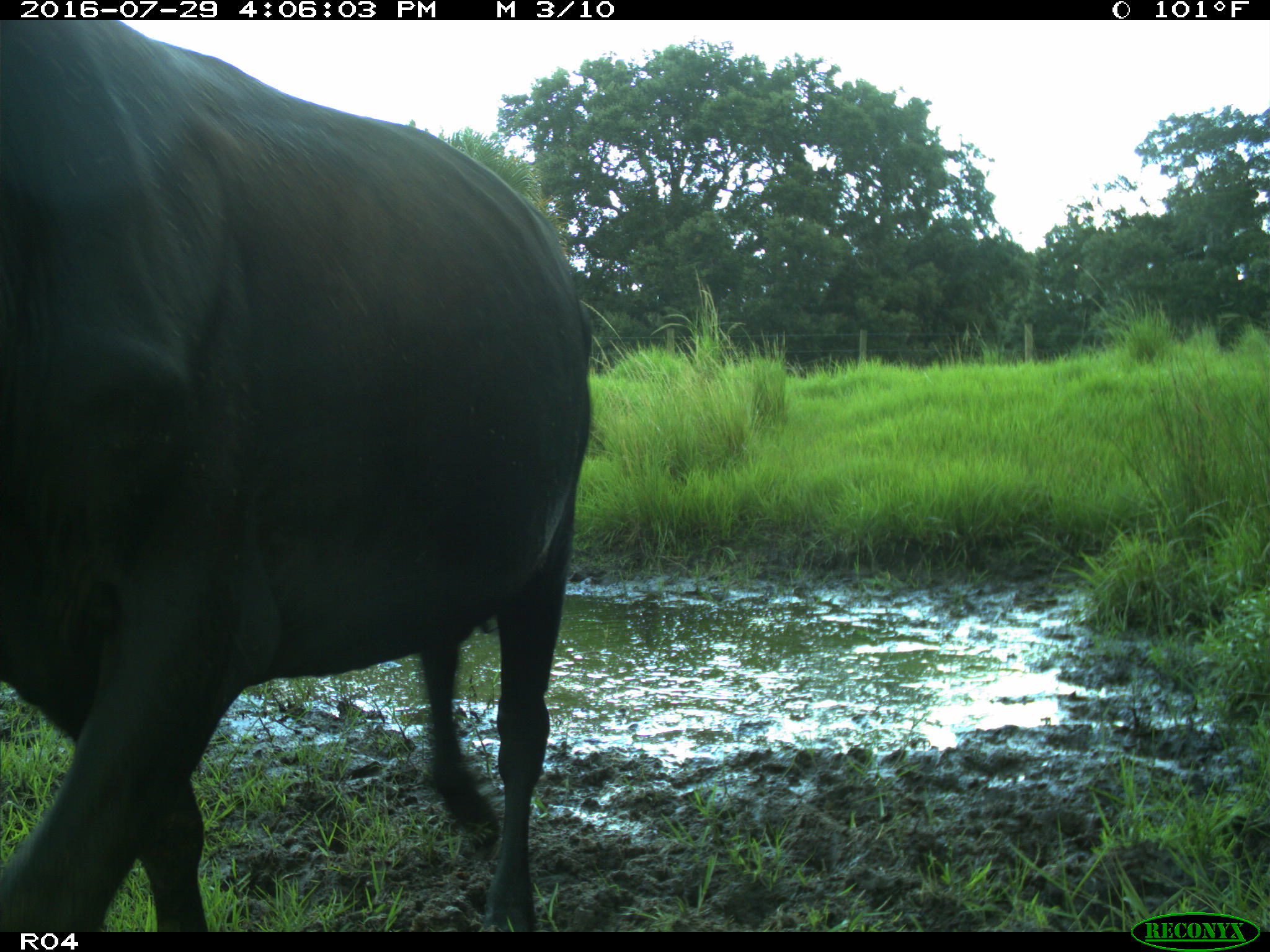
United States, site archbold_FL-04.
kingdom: Animalia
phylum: Chordata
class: Mammalia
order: Artiodactyla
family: Bovidae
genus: Bos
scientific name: Bos taurus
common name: domestic cow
Bos taurus (domestic cow).